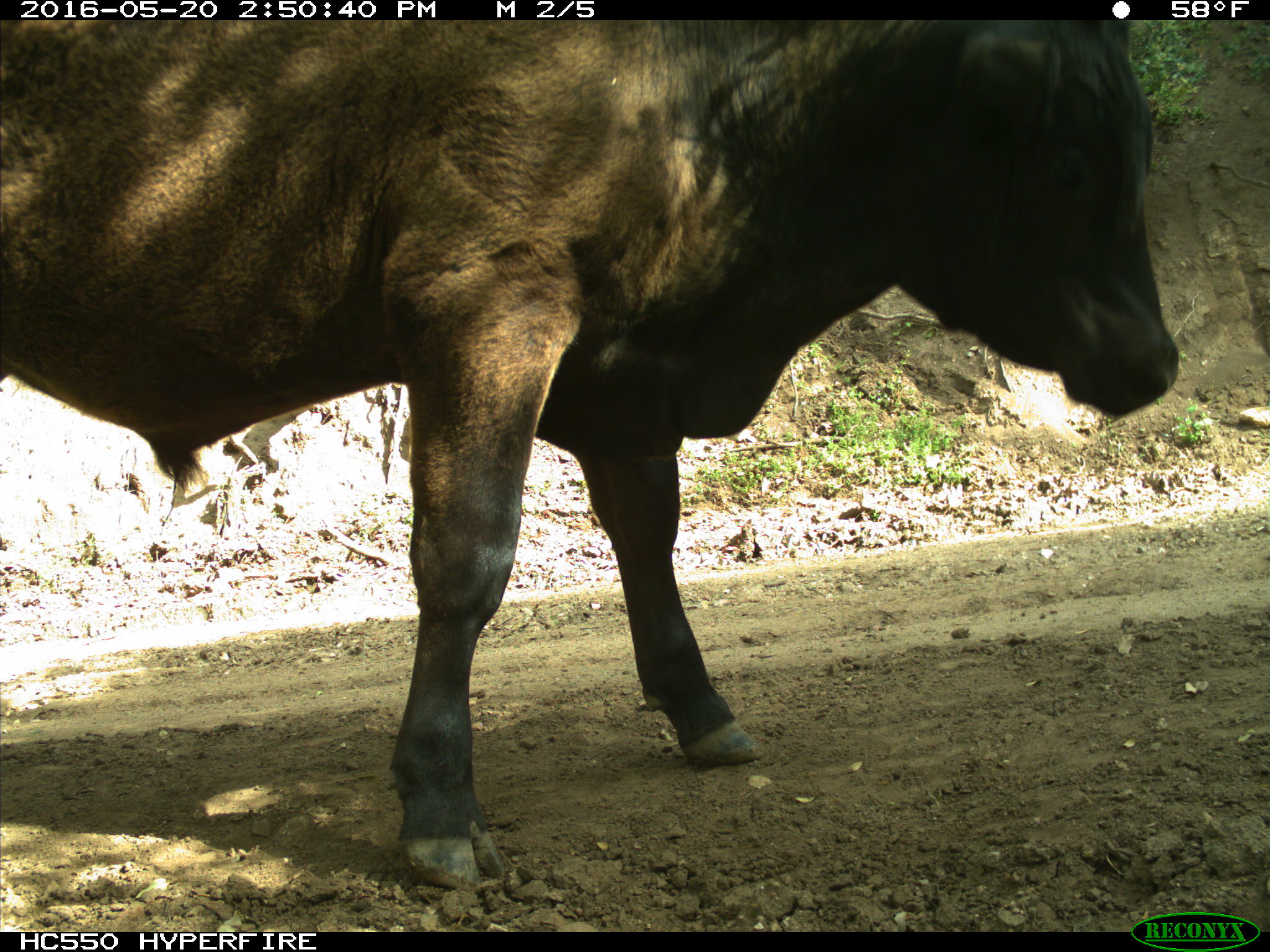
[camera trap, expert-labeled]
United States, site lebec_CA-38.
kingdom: Animalia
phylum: Chordata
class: Mammalia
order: Artiodactyla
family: Bovidae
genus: Bos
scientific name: Bos taurus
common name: domestic cow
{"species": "Bos taurus (domestic cow)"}